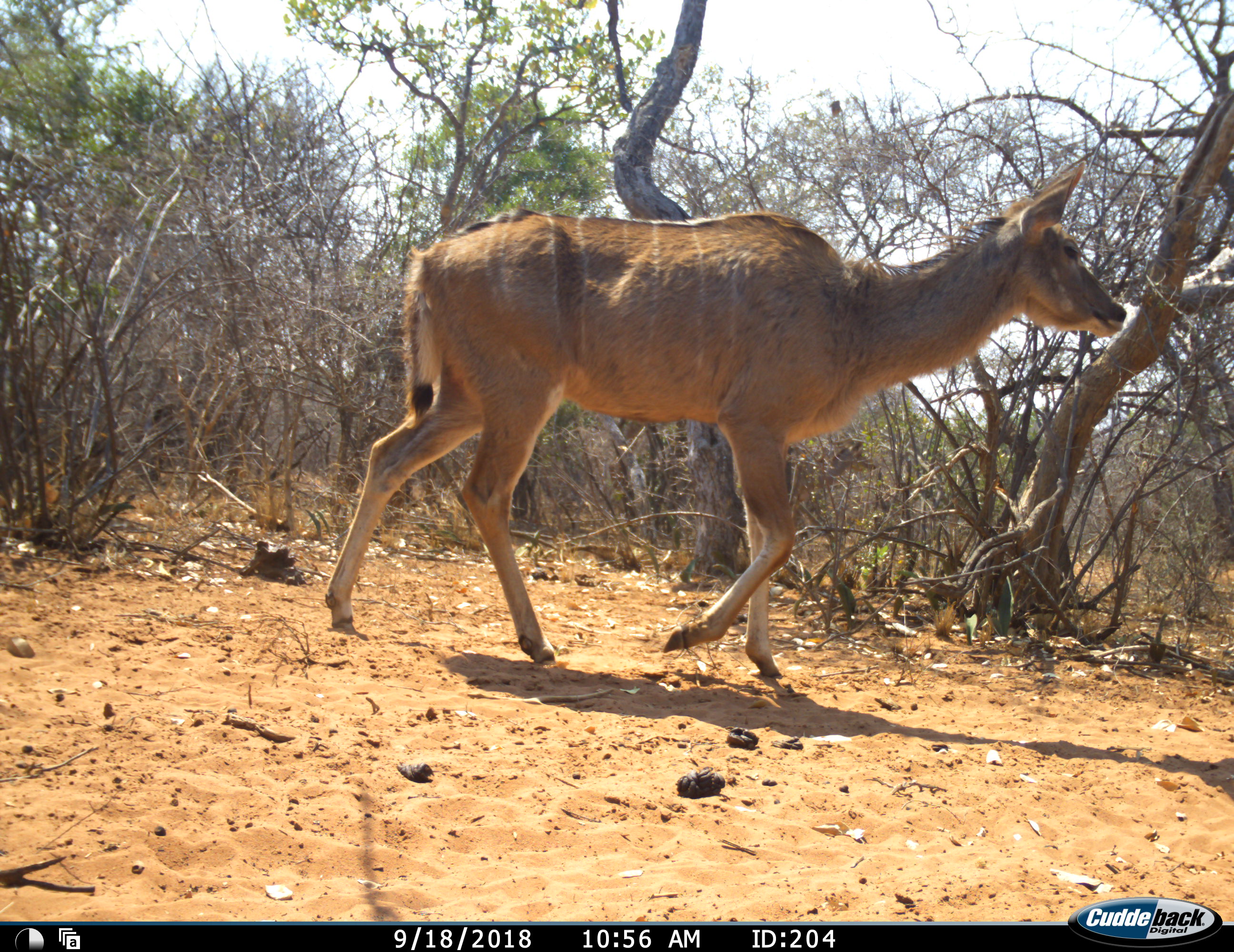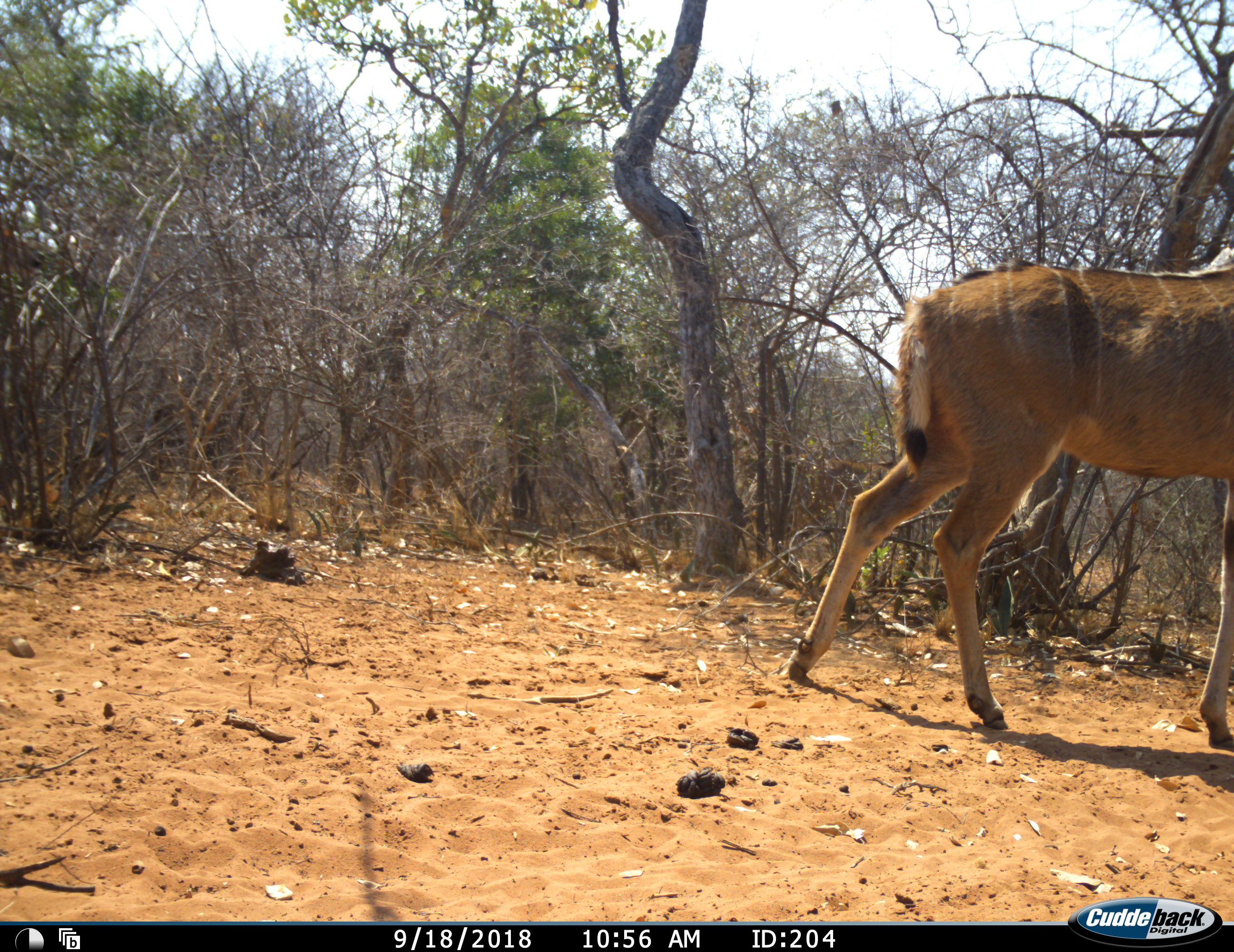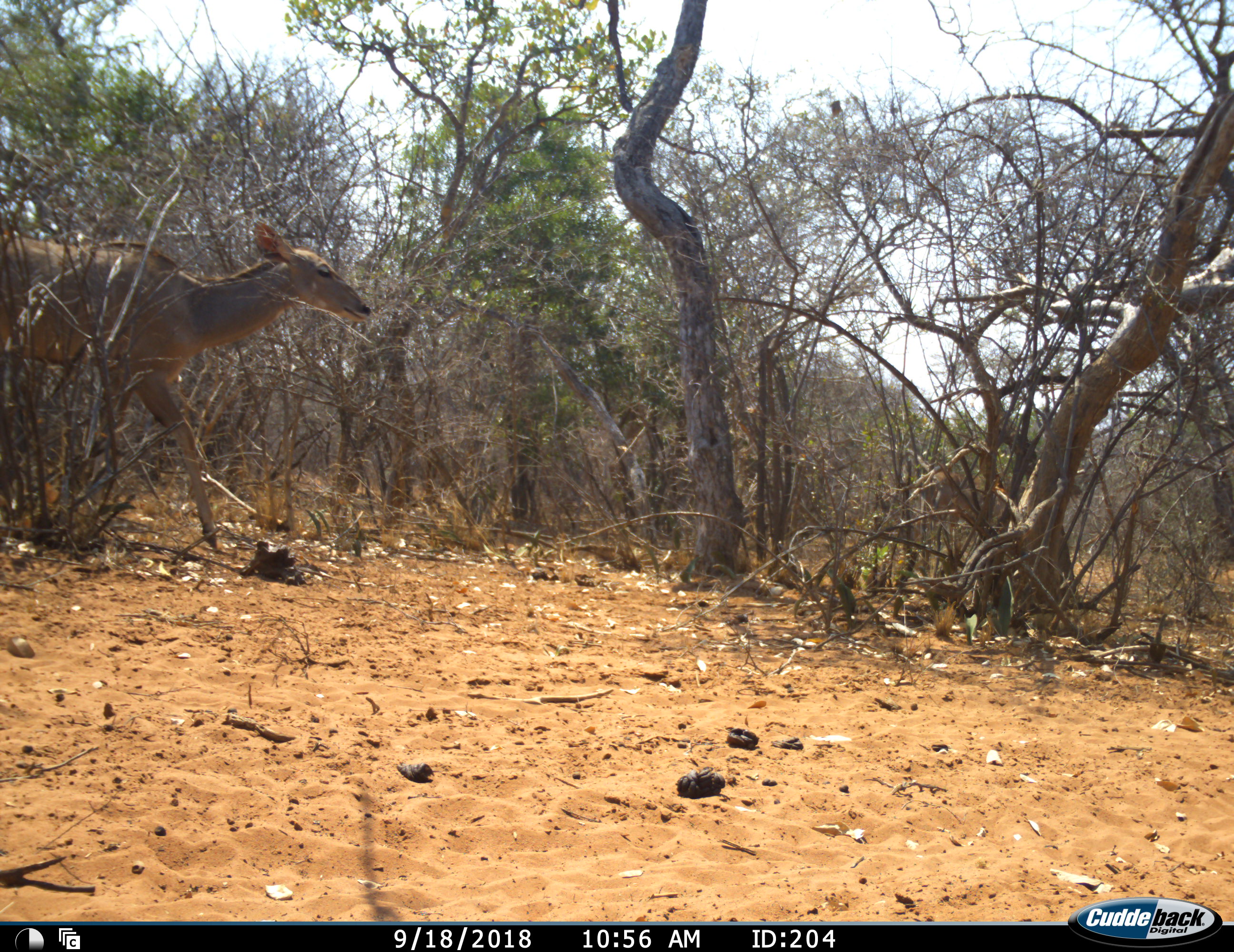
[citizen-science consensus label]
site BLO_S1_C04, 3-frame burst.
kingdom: Animalia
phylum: Chordata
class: Mammalia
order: Artiodactyla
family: Bovidae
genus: Tragelaphus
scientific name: Tragelaphus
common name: kudu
Kudu (Tragelaphus), count 2. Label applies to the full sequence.